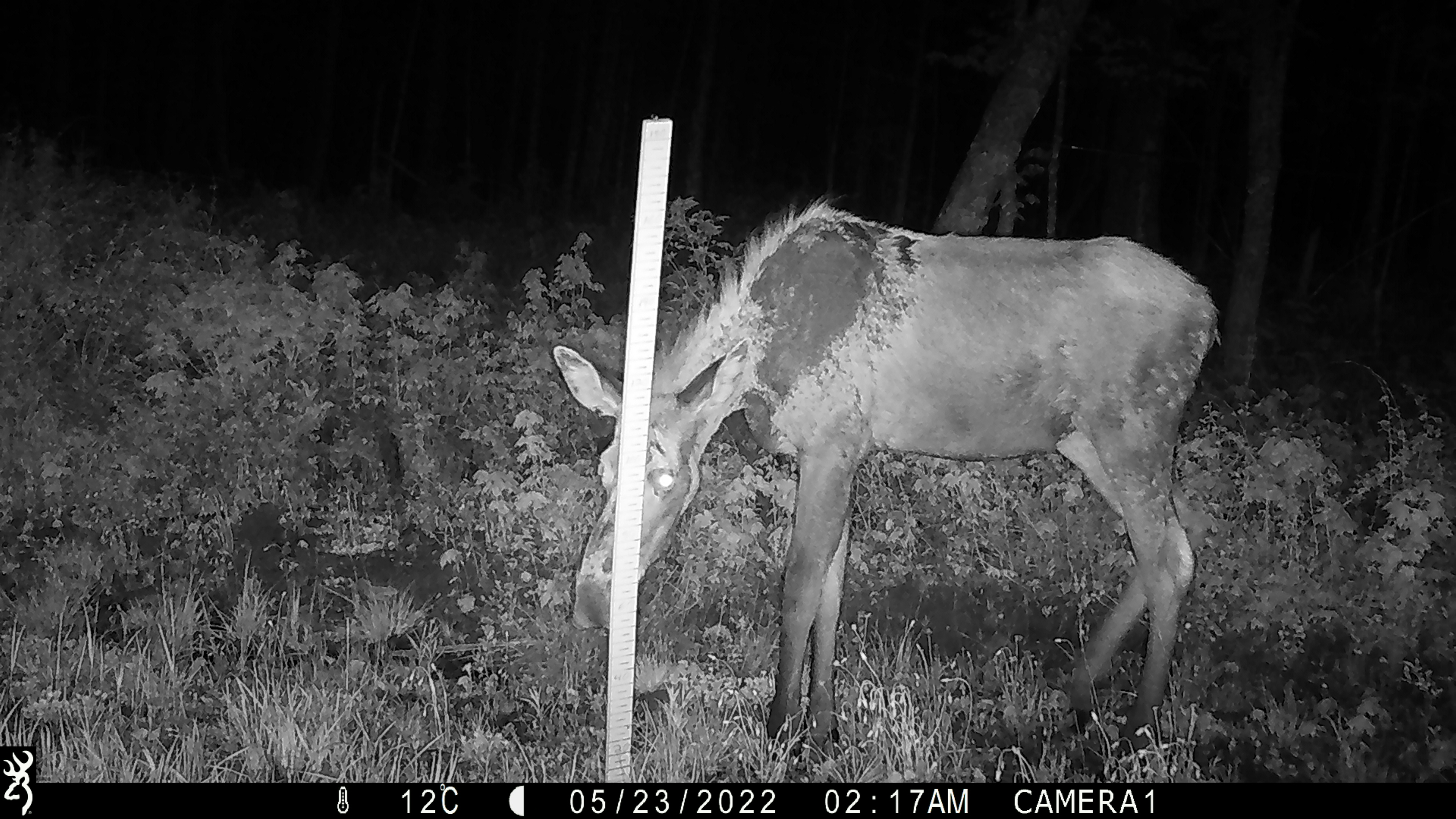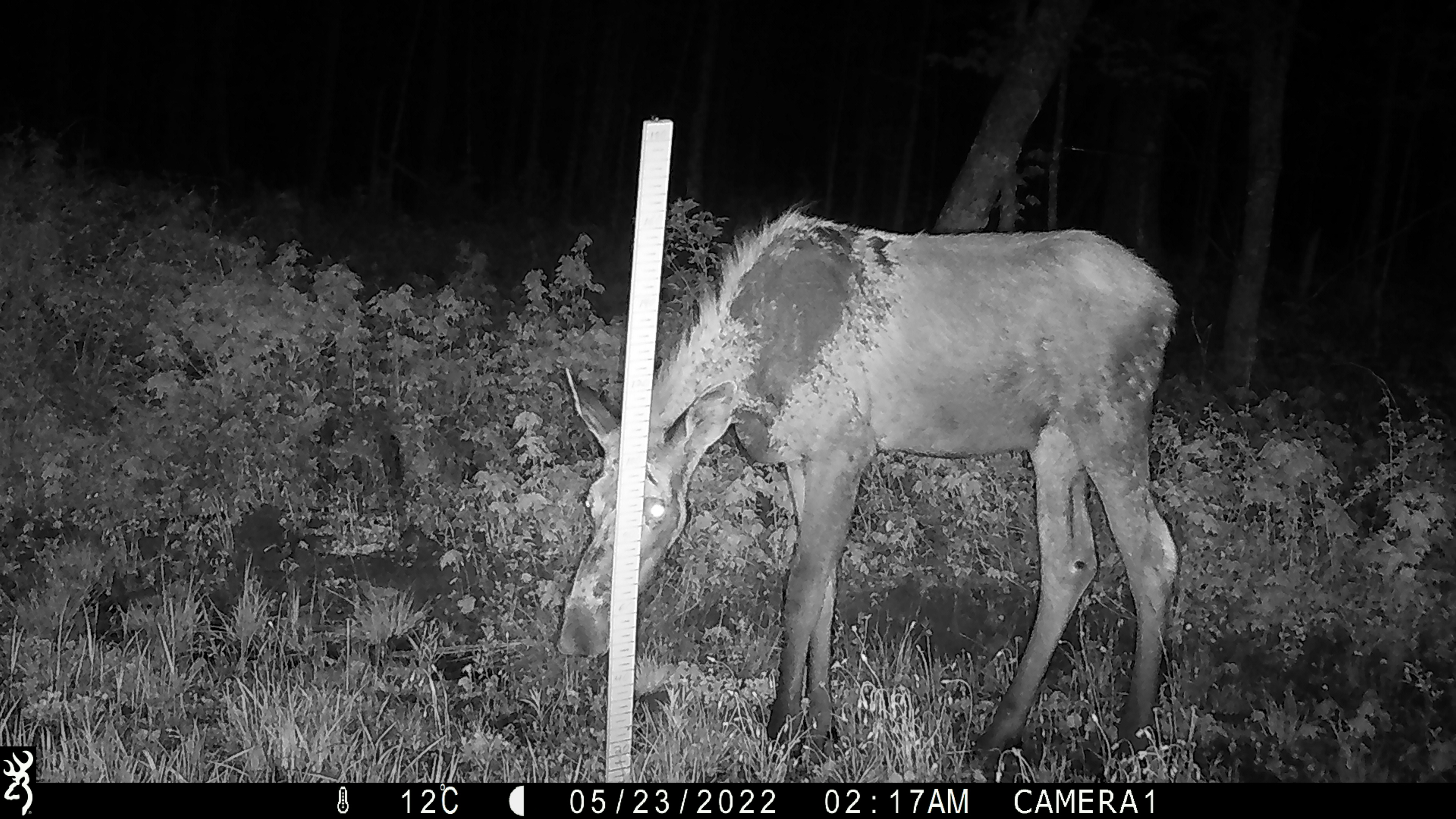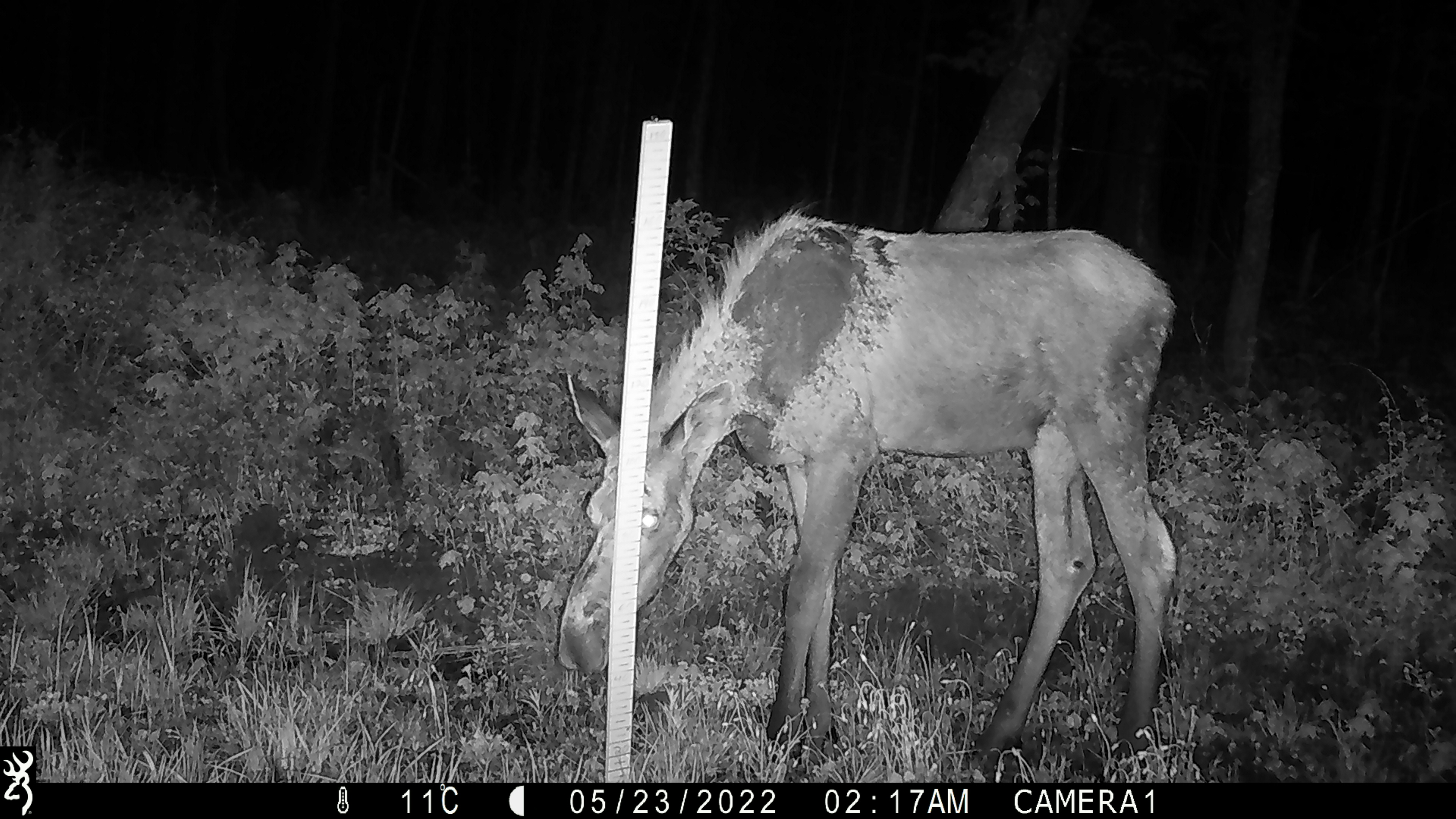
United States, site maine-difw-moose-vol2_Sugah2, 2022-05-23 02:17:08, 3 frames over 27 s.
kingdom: Animalia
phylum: Chordata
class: Mammalia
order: Artiodactyla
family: Cervidae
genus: Alces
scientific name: Alces alces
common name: moose